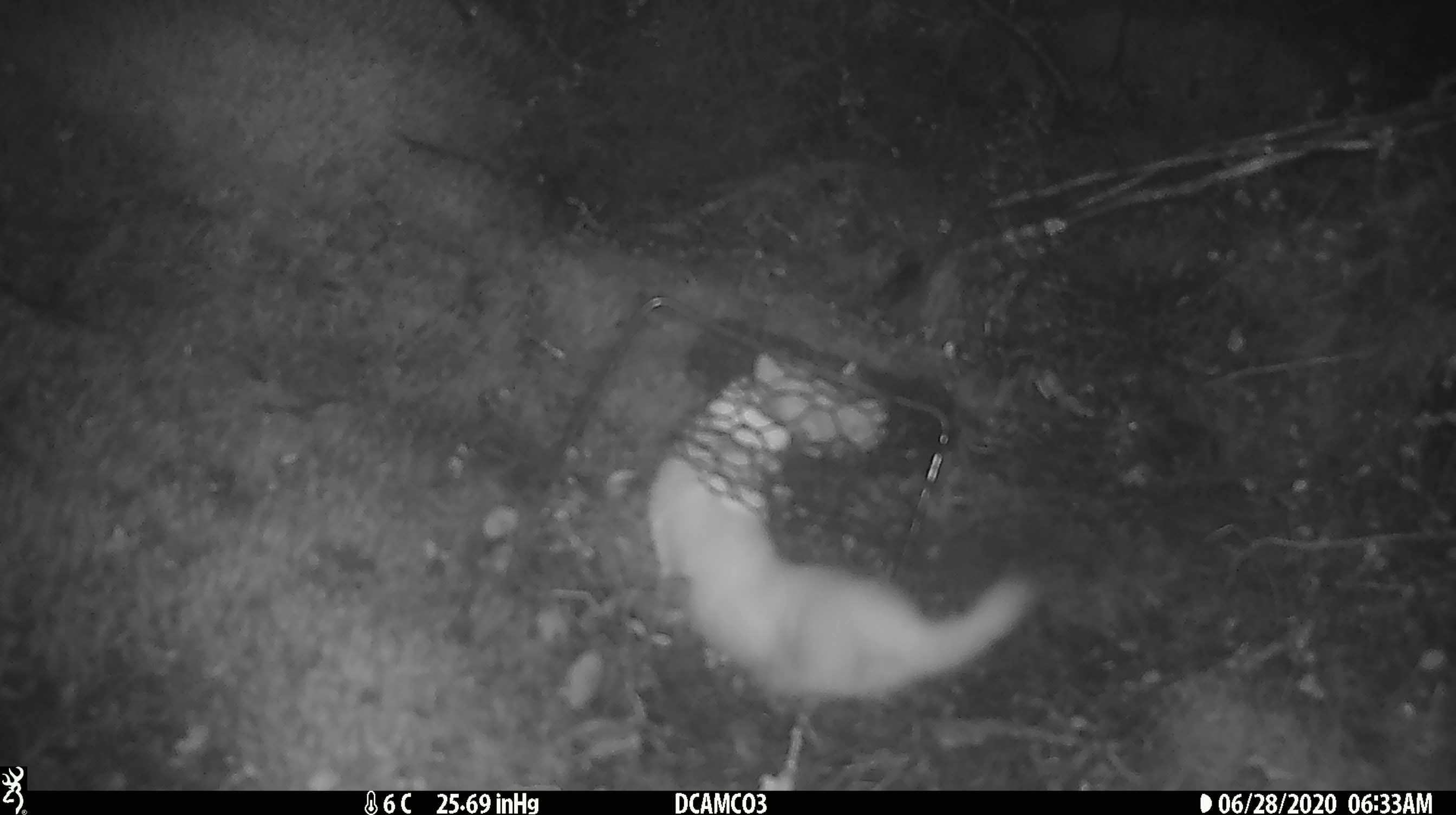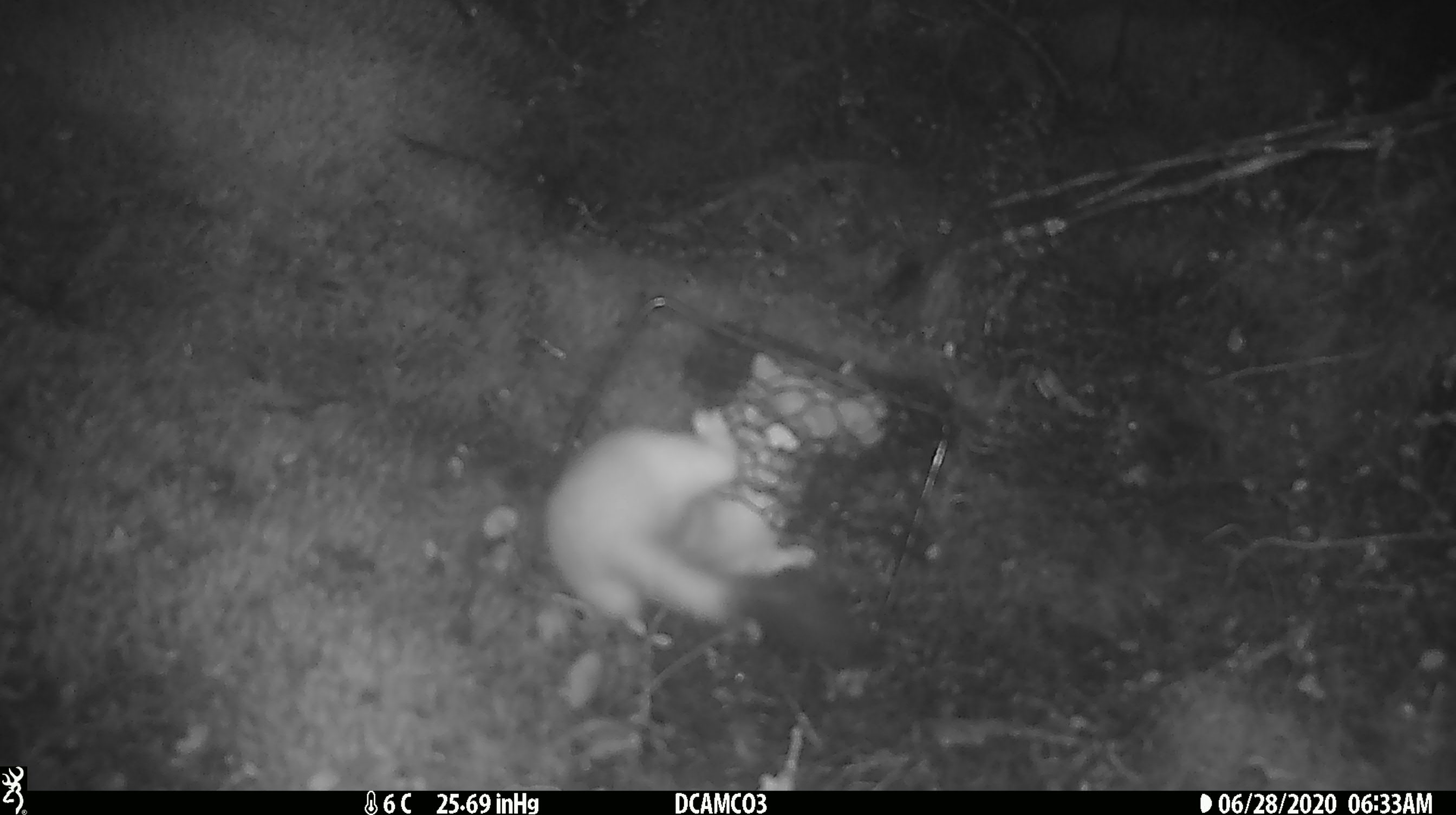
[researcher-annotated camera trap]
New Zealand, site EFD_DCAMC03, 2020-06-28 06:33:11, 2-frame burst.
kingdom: Animalia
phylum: Chordata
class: Mammalia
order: Carnivora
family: Mustelidae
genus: Mustela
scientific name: Mustela erminea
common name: stoat